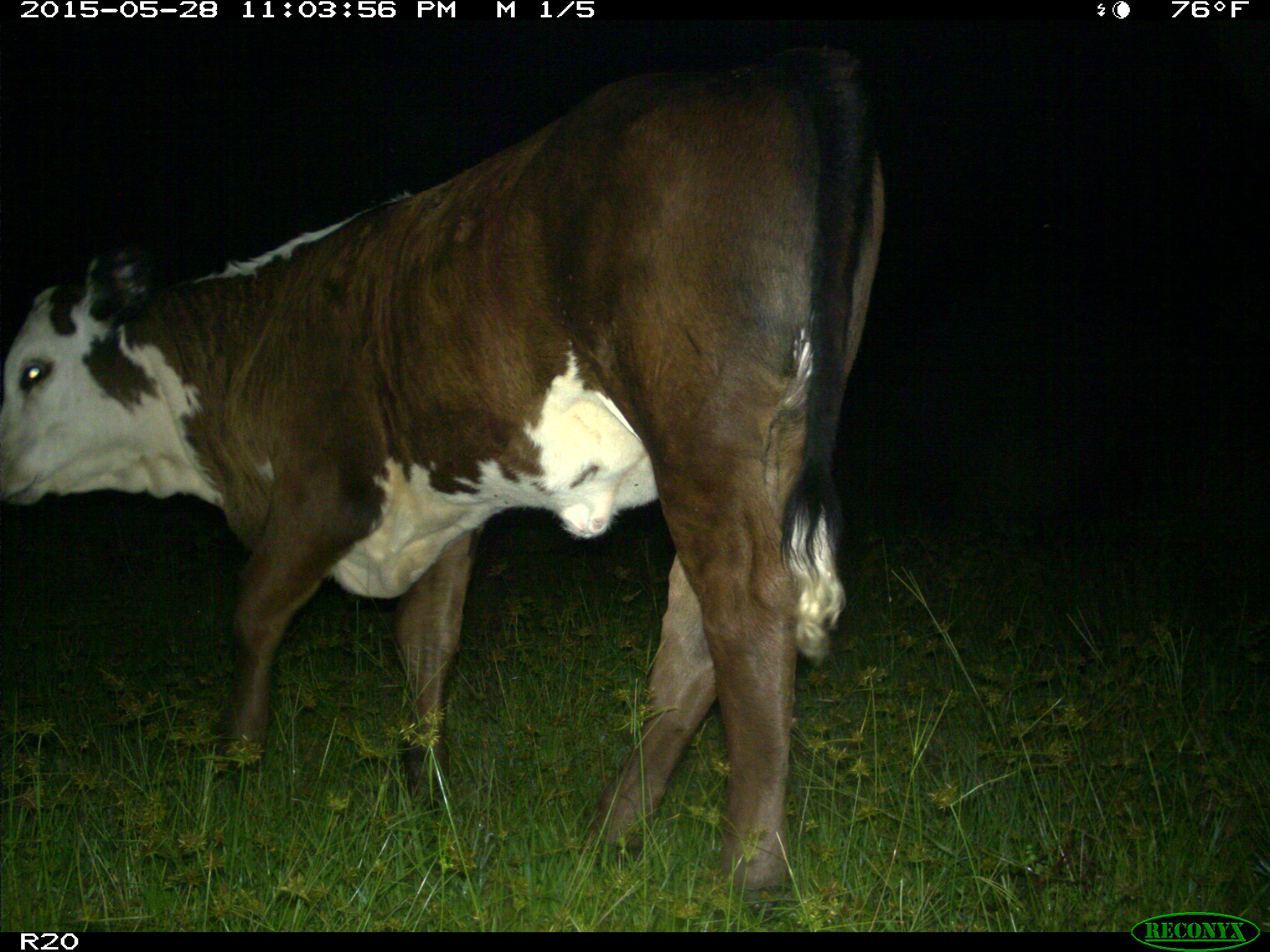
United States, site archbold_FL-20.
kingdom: Animalia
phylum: Chordata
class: Mammalia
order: Artiodactyla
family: Bovidae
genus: Bos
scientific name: Bos taurus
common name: domestic cow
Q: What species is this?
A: Bos taurus (domestic cow).